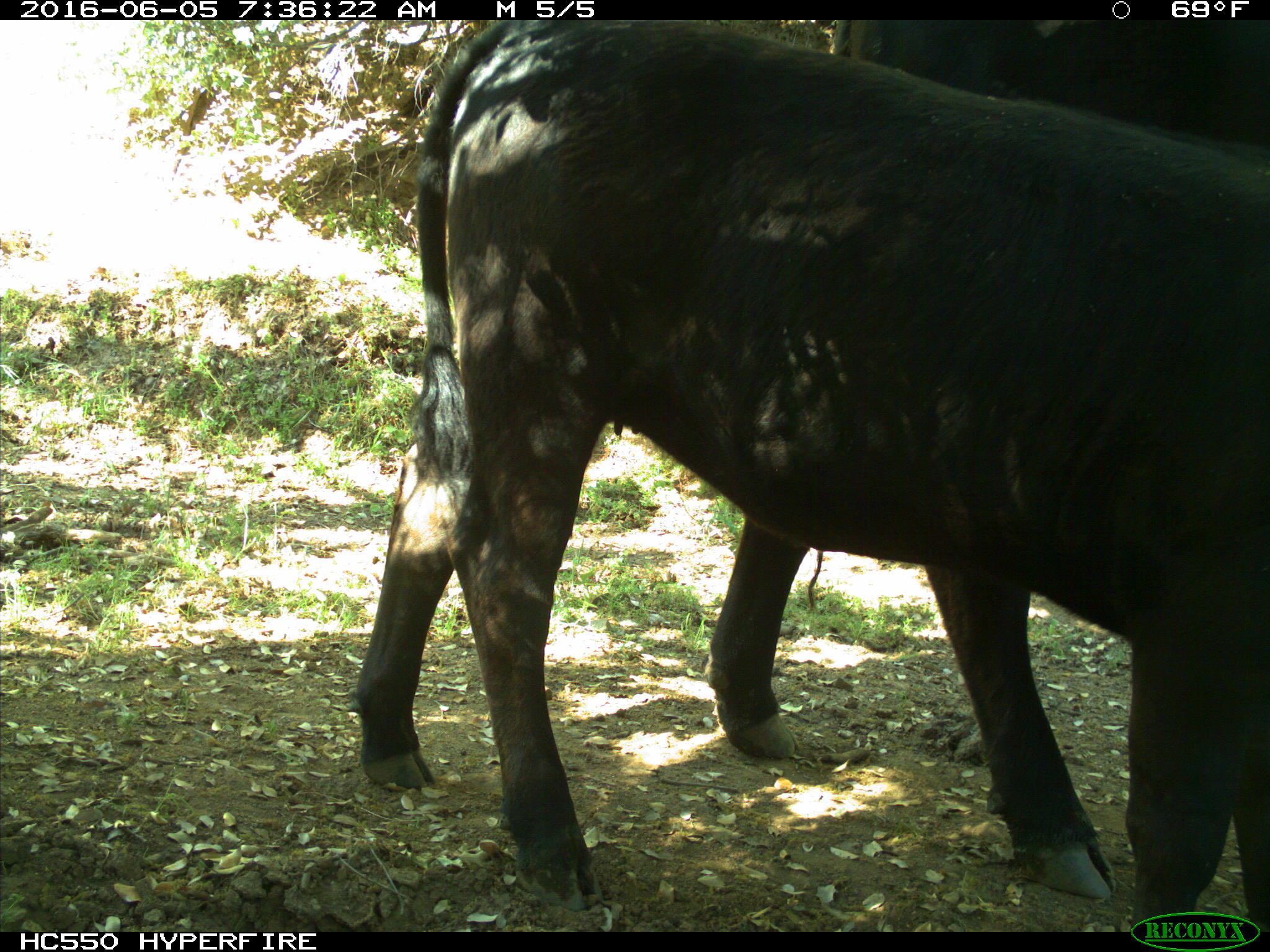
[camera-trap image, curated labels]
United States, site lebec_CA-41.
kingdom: Animalia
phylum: Chordata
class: Mammalia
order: Artiodactyla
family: Bovidae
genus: Bos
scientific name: Bos taurus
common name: domestic cow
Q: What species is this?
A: Bos taurus (domestic cow).